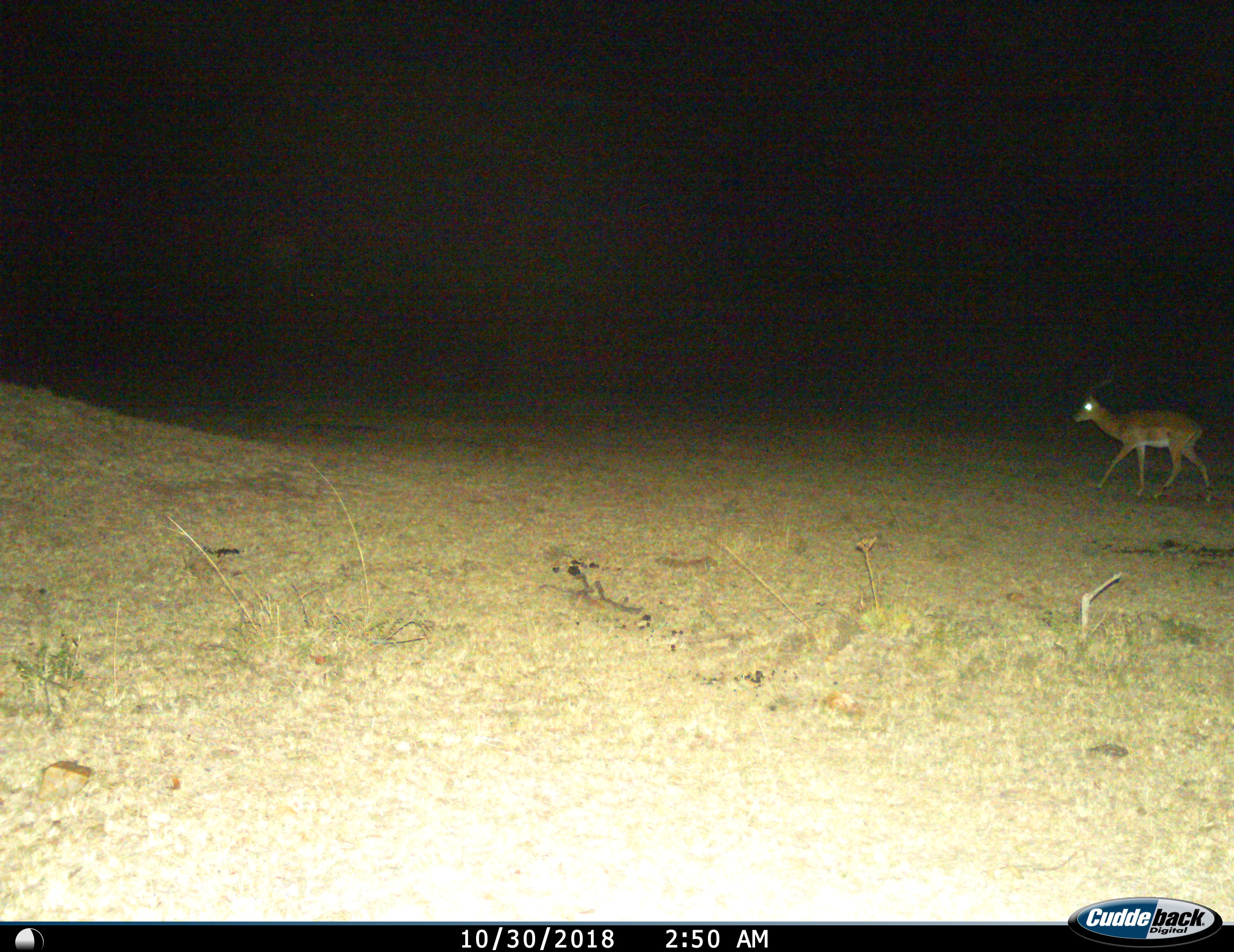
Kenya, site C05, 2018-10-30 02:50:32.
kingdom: Animalia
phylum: Chordata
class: Mammalia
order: Artiodactyla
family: Bovidae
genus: Aepyceros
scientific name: Aepyceros melampus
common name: impala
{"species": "impala (Aepyceros melampus)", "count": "1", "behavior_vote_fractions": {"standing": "0%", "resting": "0%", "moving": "100%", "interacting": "0%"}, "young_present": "0%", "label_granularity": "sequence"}